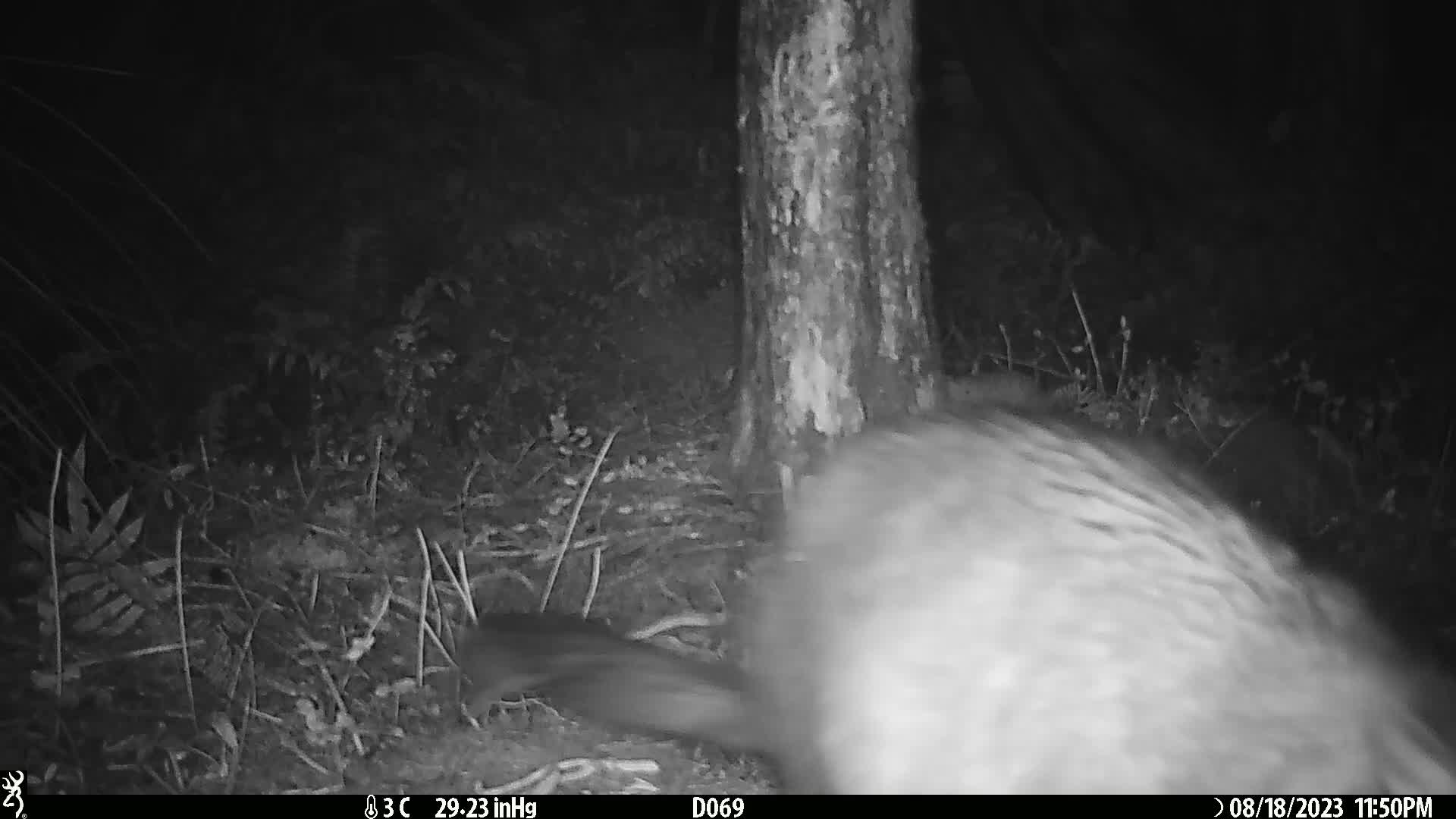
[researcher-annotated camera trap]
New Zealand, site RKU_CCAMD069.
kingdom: Animalia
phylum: Chordata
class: Mammalia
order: Diprotodontia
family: Phalangeridae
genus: Trichosurus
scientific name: Trichosurus vulpecula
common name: common brushtail possum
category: possum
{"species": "possum (common brushtail possum) (Trichosurus vulpecula)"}